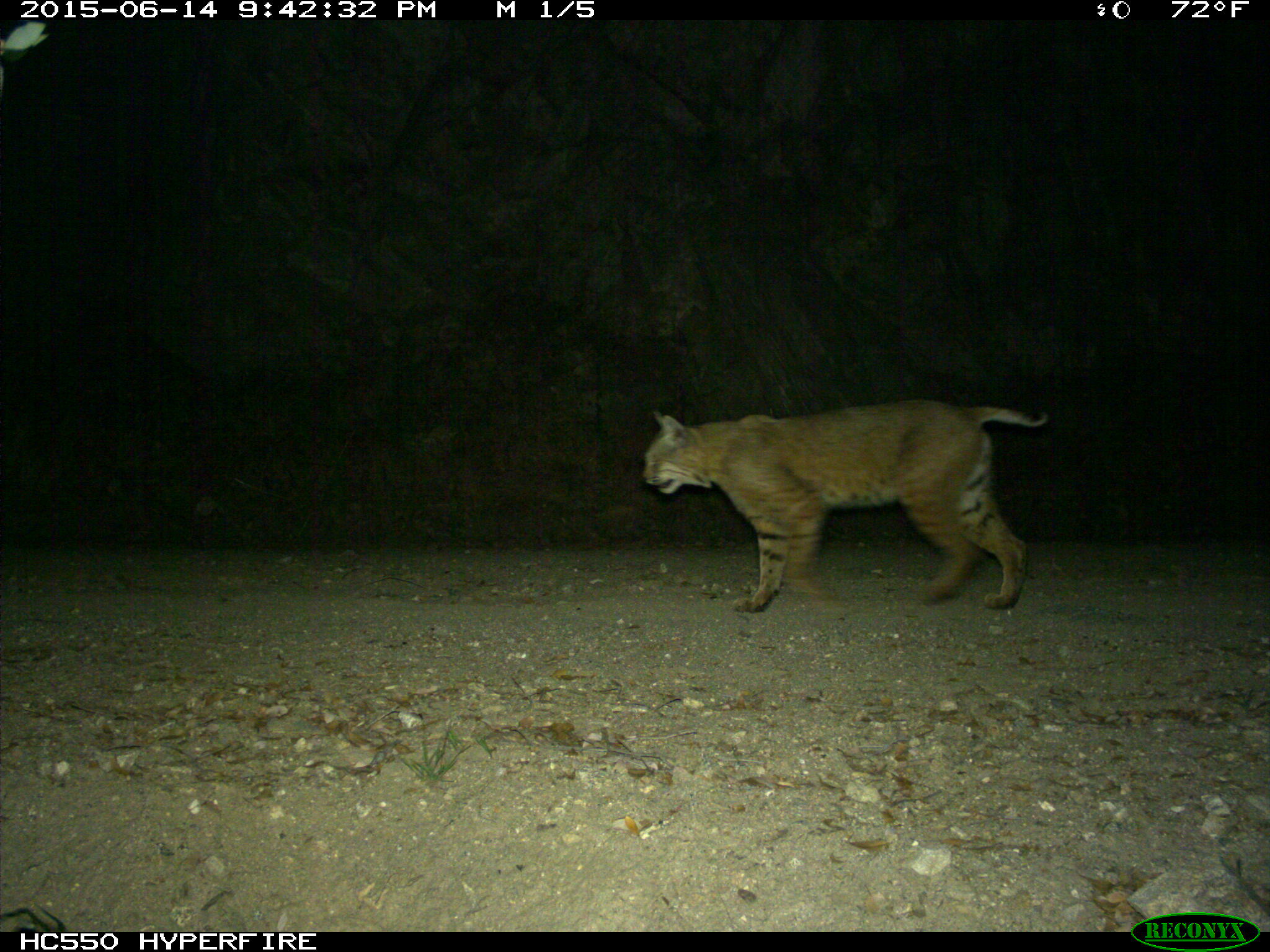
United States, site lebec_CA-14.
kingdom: Animalia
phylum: Chordata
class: Mammalia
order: Carnivora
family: Felidae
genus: Lynx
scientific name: Lynx rufus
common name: bobcat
Lynx rufus (bobcat).